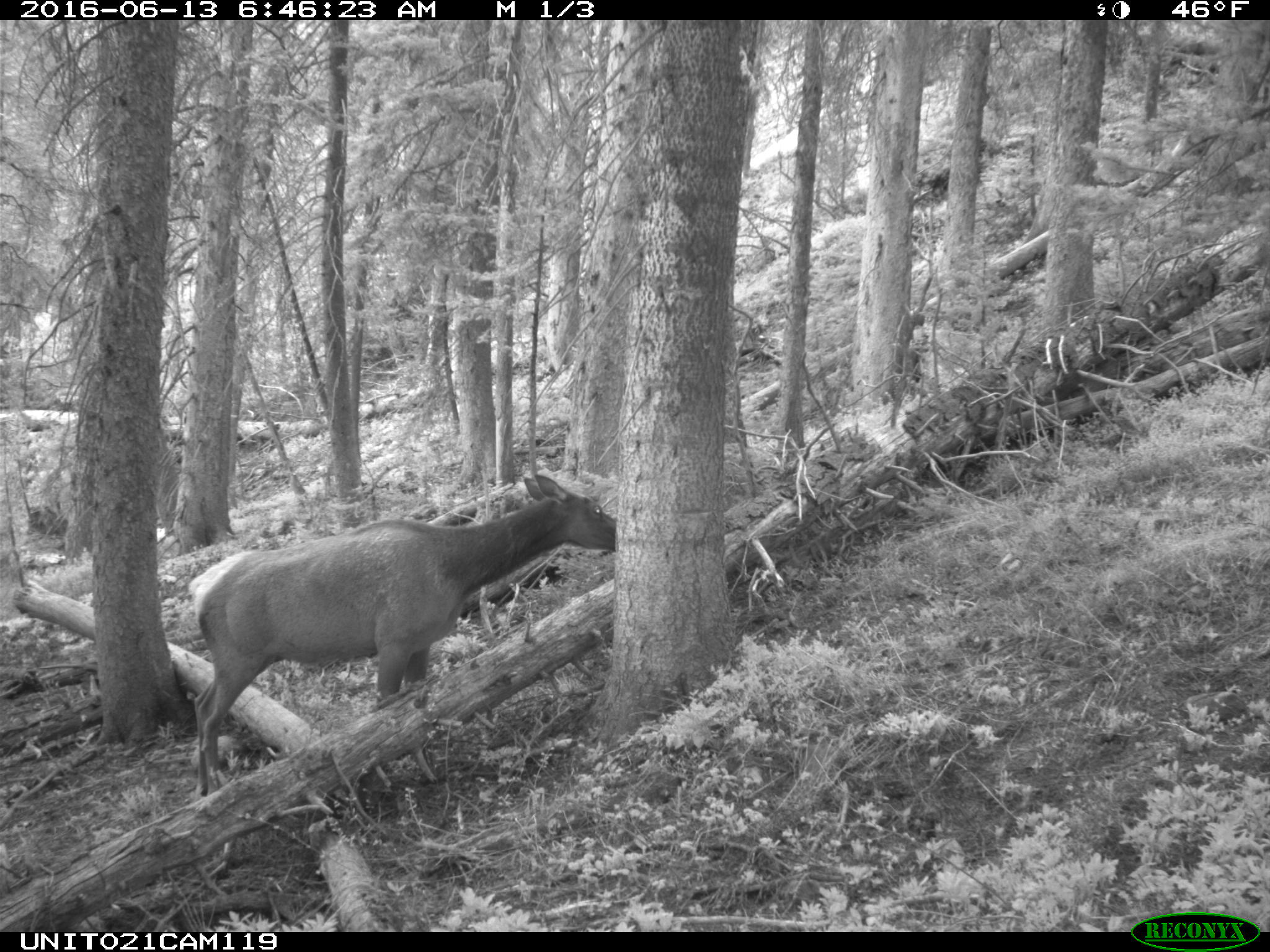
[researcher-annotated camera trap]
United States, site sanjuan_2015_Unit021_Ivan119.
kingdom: Animalia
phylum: Chordata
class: Mammalia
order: Artiodactyla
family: Cervidae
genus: Cervus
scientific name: Cervus elaphus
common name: red deer